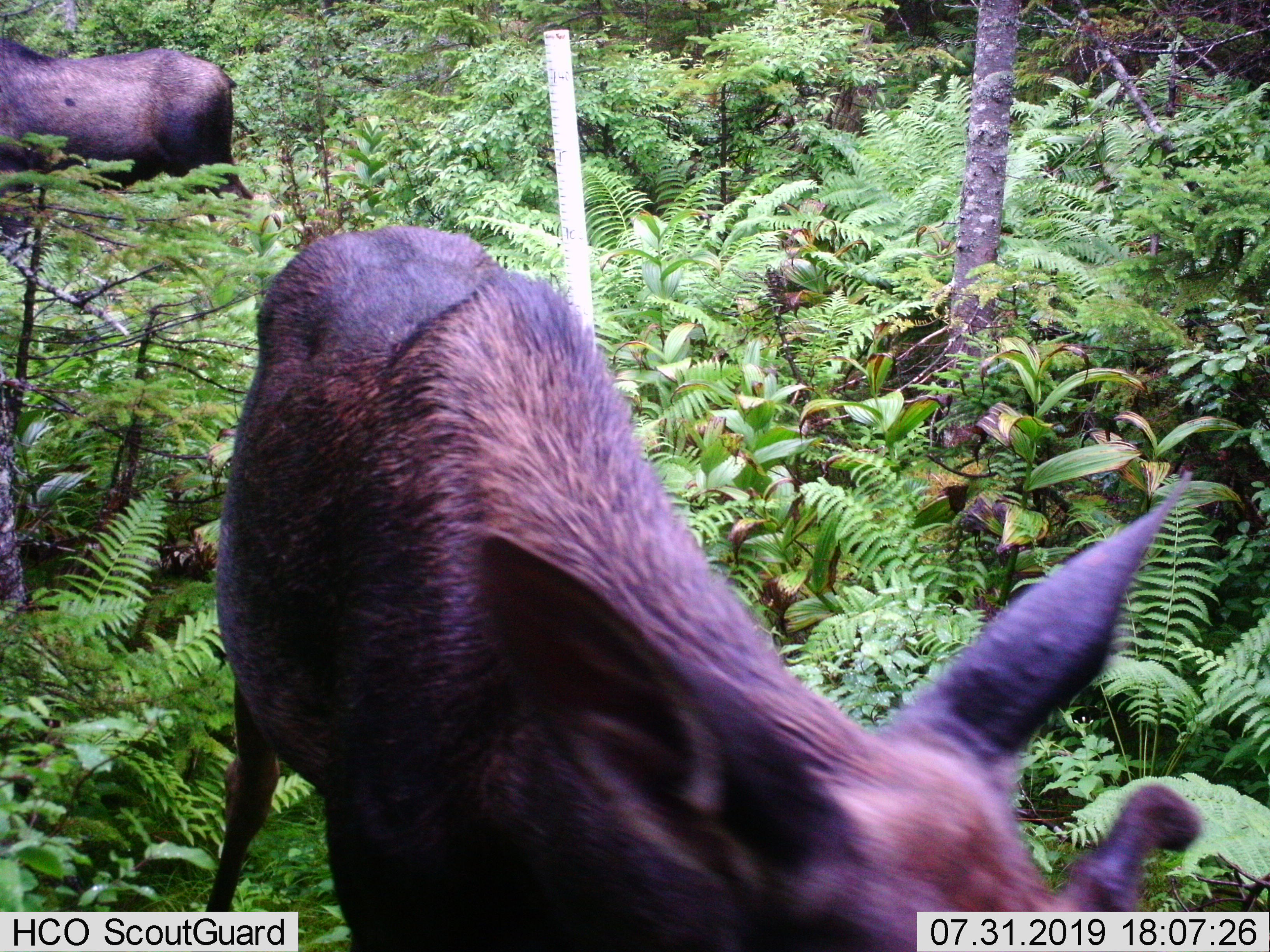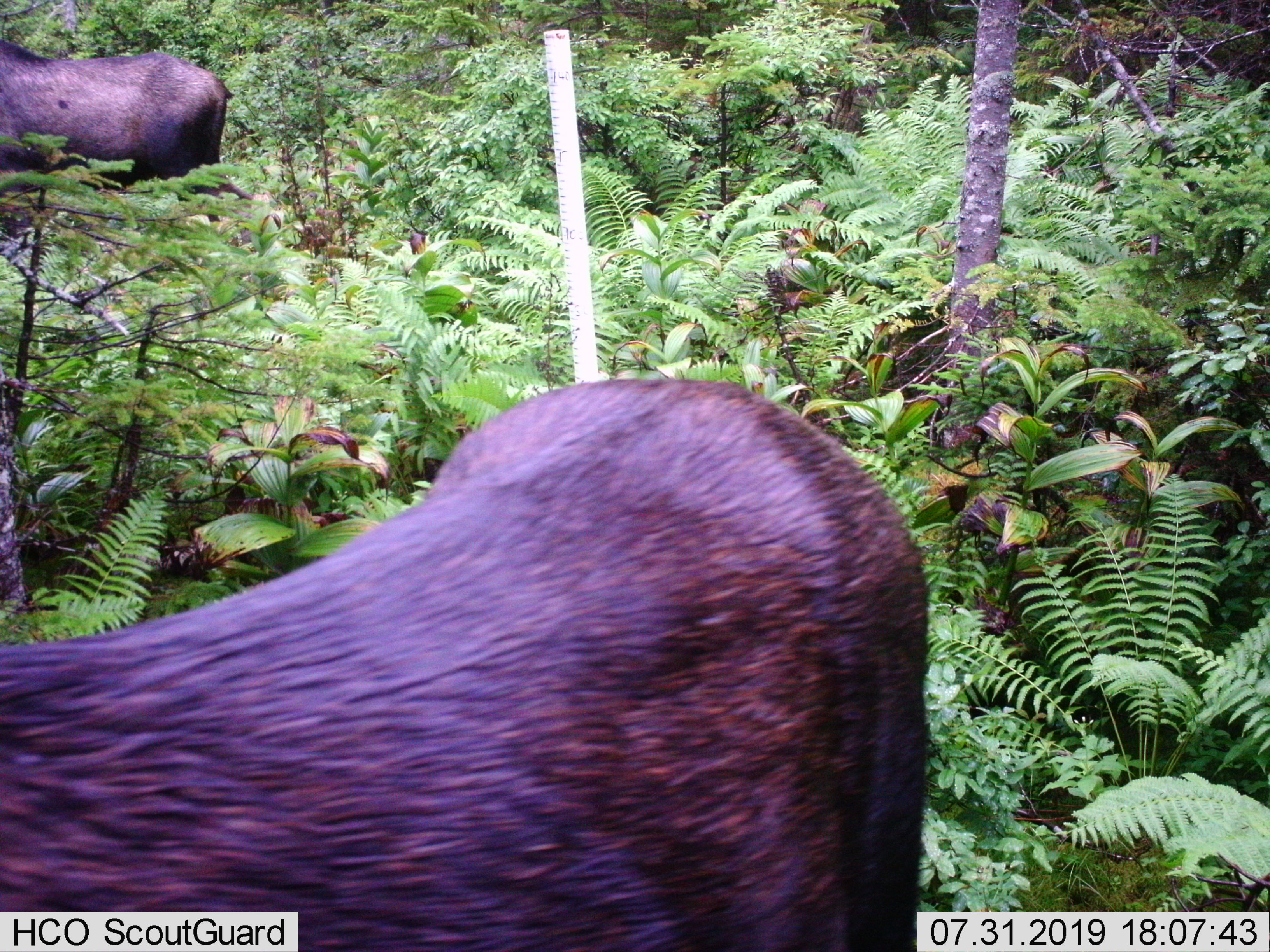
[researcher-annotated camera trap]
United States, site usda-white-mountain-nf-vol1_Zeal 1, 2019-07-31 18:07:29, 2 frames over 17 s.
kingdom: Animalia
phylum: Chordata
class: Mammalia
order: Artiodactyla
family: Cervidae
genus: Alces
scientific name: Alces alces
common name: moose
Moose (Alces alces).